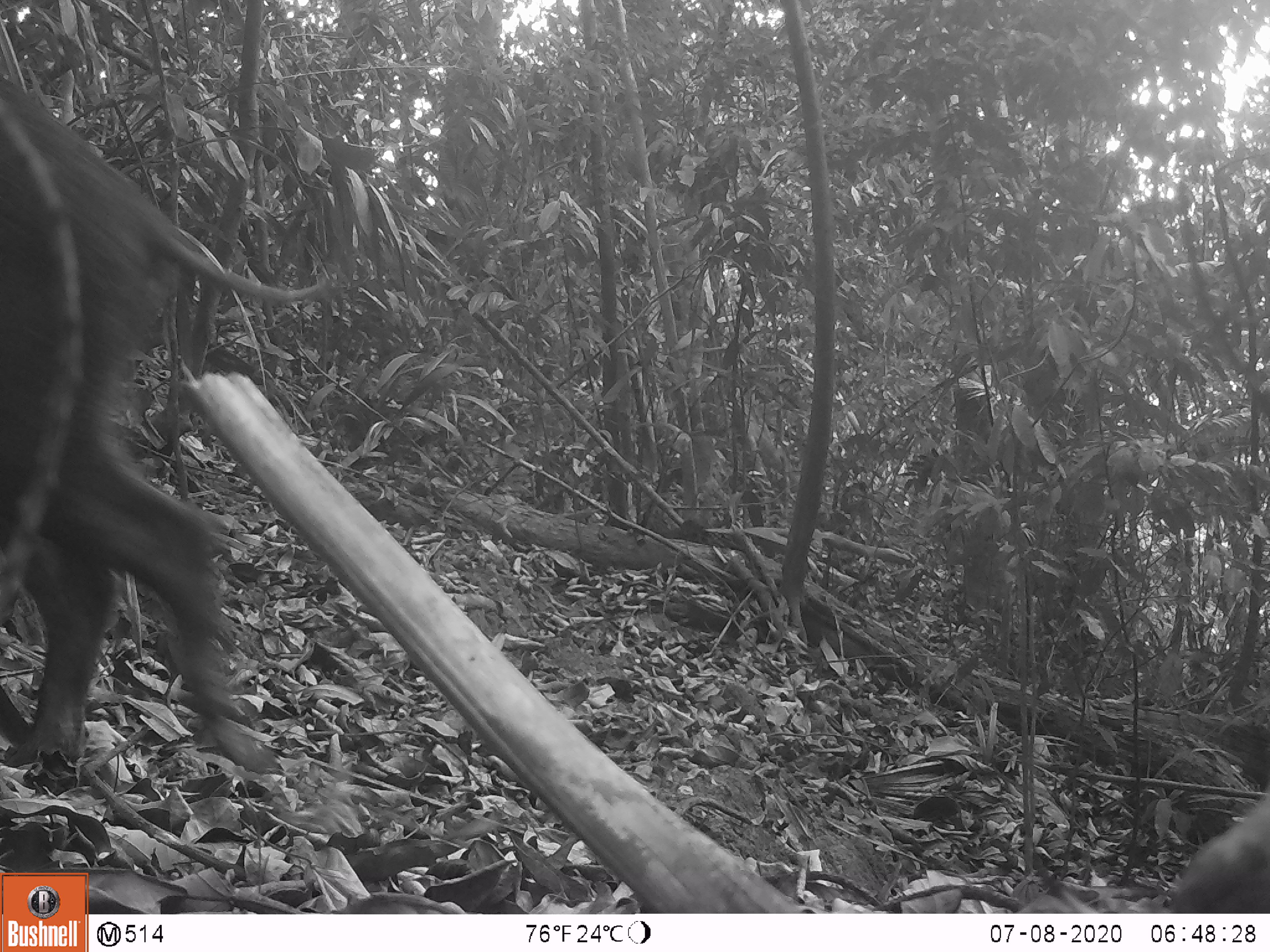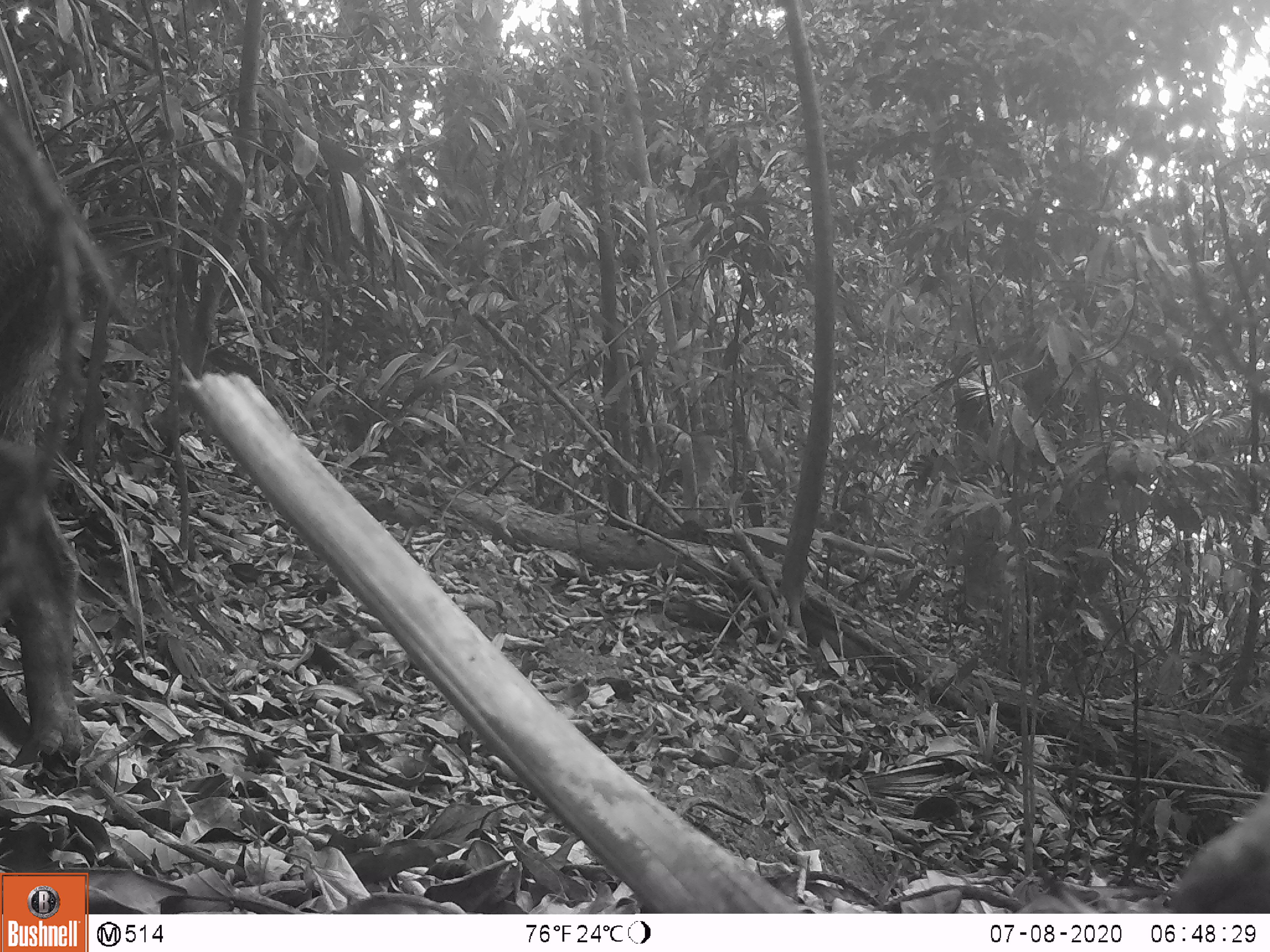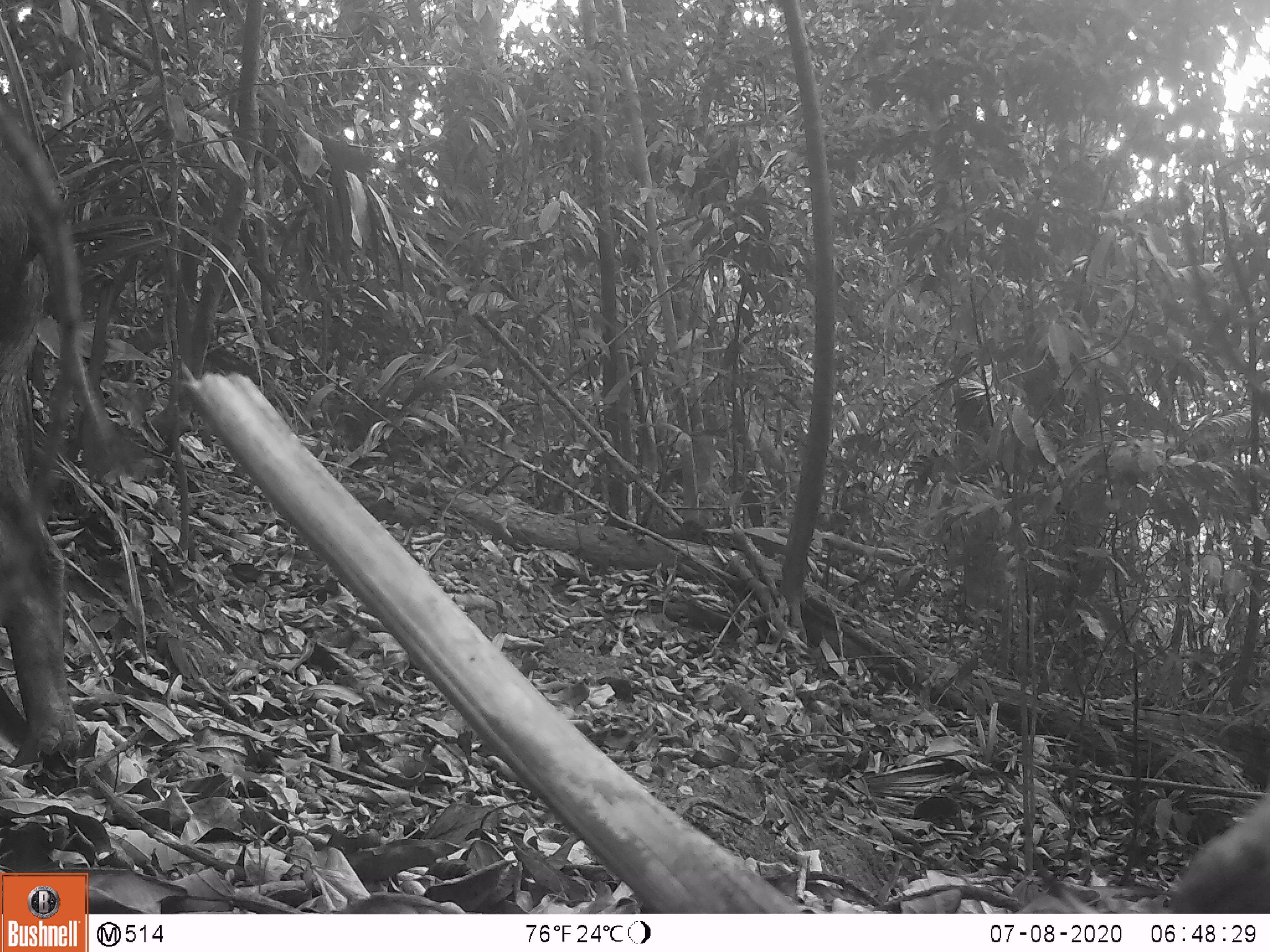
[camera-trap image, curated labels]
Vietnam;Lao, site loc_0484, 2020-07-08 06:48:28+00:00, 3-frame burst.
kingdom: Animalia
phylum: Chordata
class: Mammalia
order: Artiodactyla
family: Suidae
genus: Sus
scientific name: Sus scrofa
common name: eurasian wild pig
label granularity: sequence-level